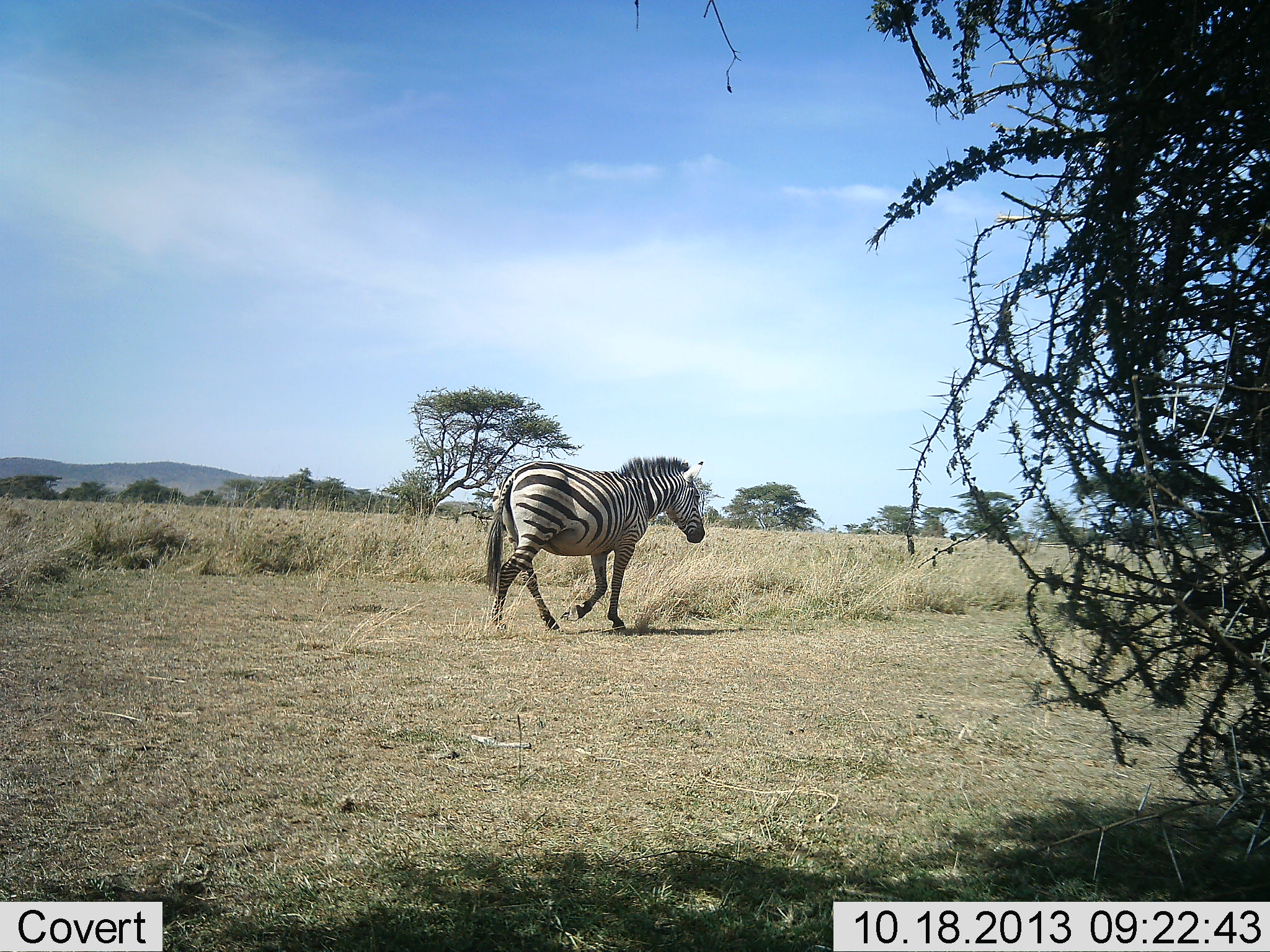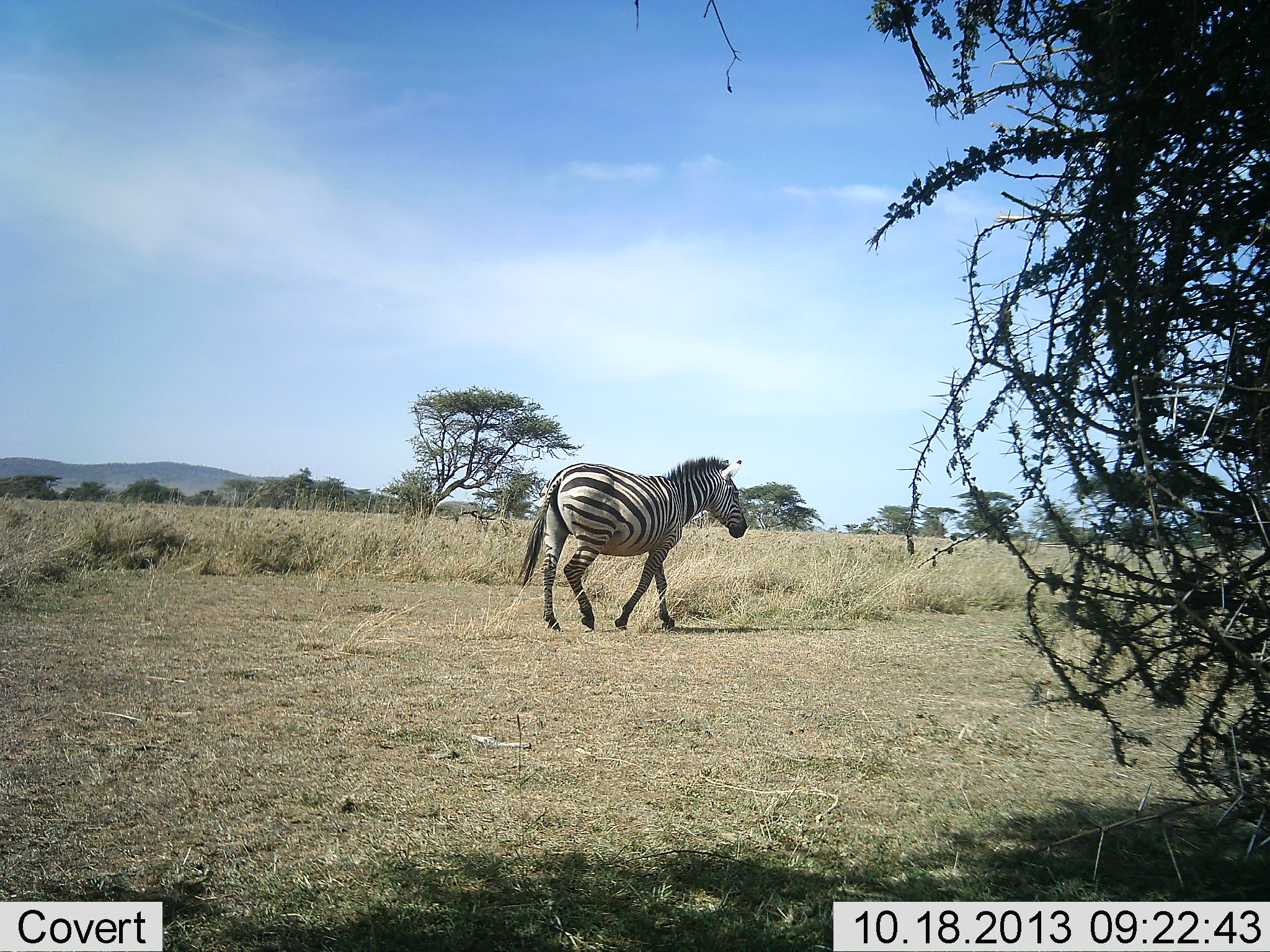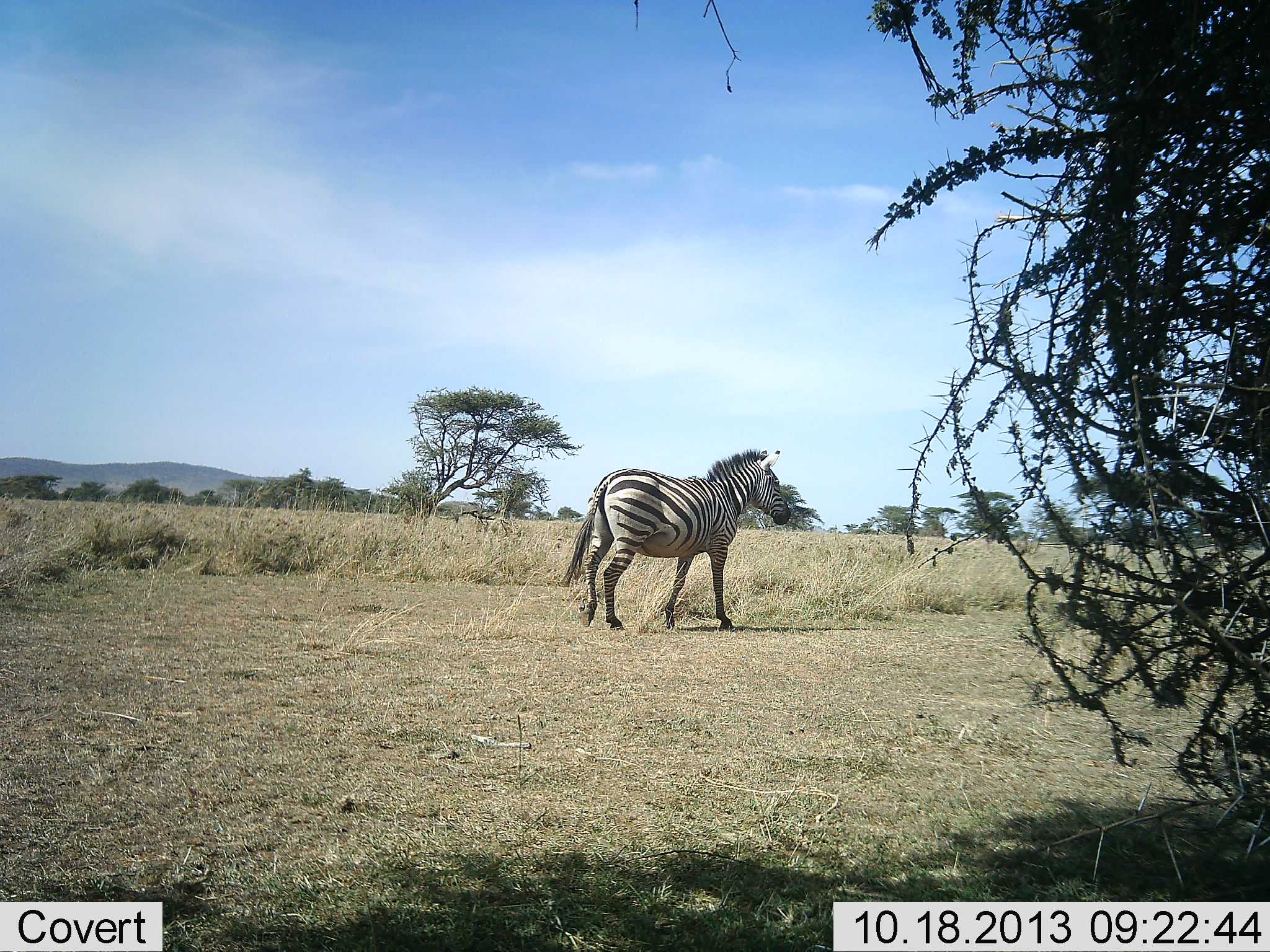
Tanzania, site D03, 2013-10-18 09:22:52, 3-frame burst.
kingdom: Animalia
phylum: Chordata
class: Mammalia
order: Perissodactyla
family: Equidae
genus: Equus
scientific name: Equus quagga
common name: plains zebra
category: zebra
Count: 1.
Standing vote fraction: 10%.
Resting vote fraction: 10%.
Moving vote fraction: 100%.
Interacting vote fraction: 0%.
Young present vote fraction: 0%.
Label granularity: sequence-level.